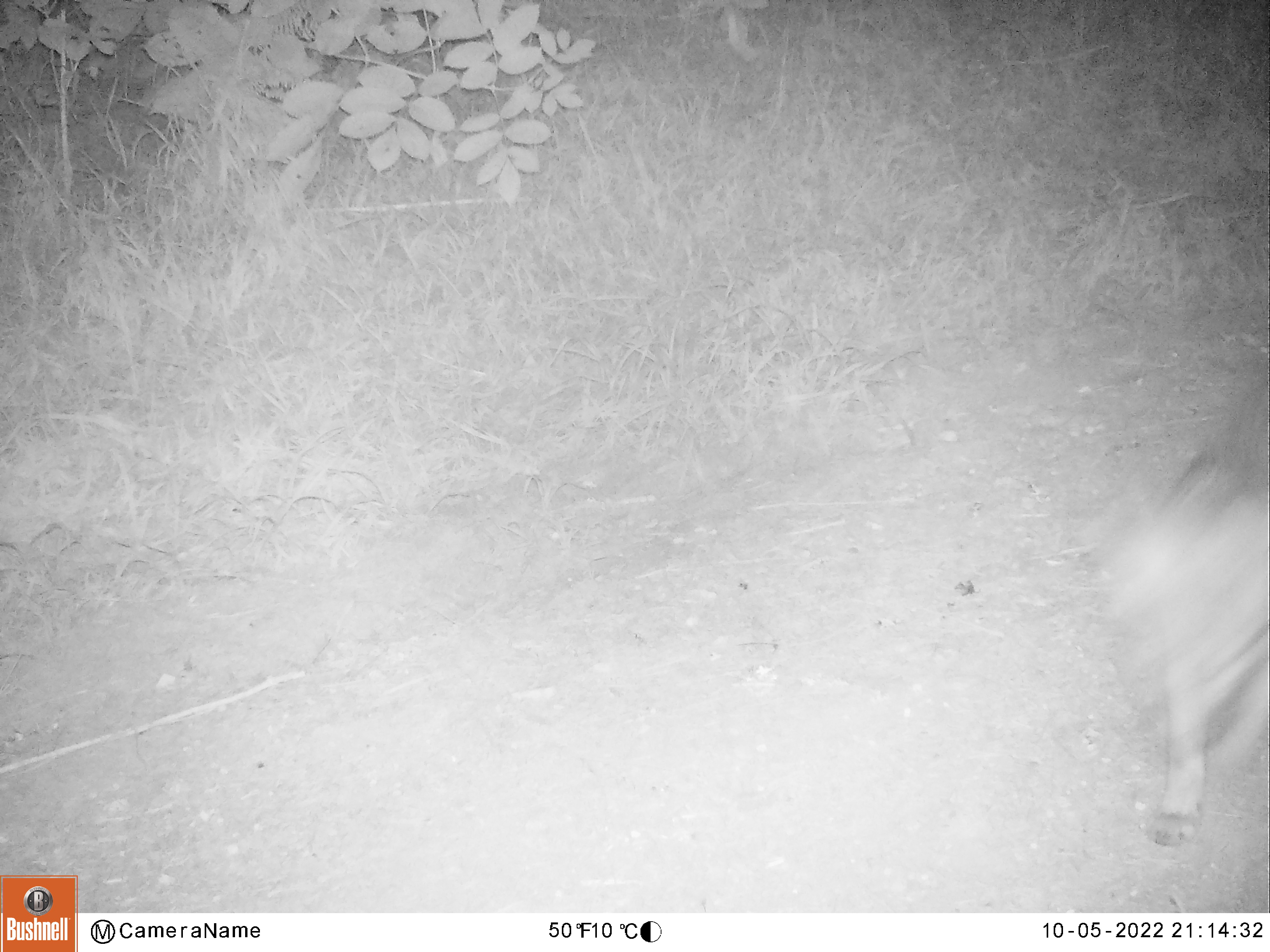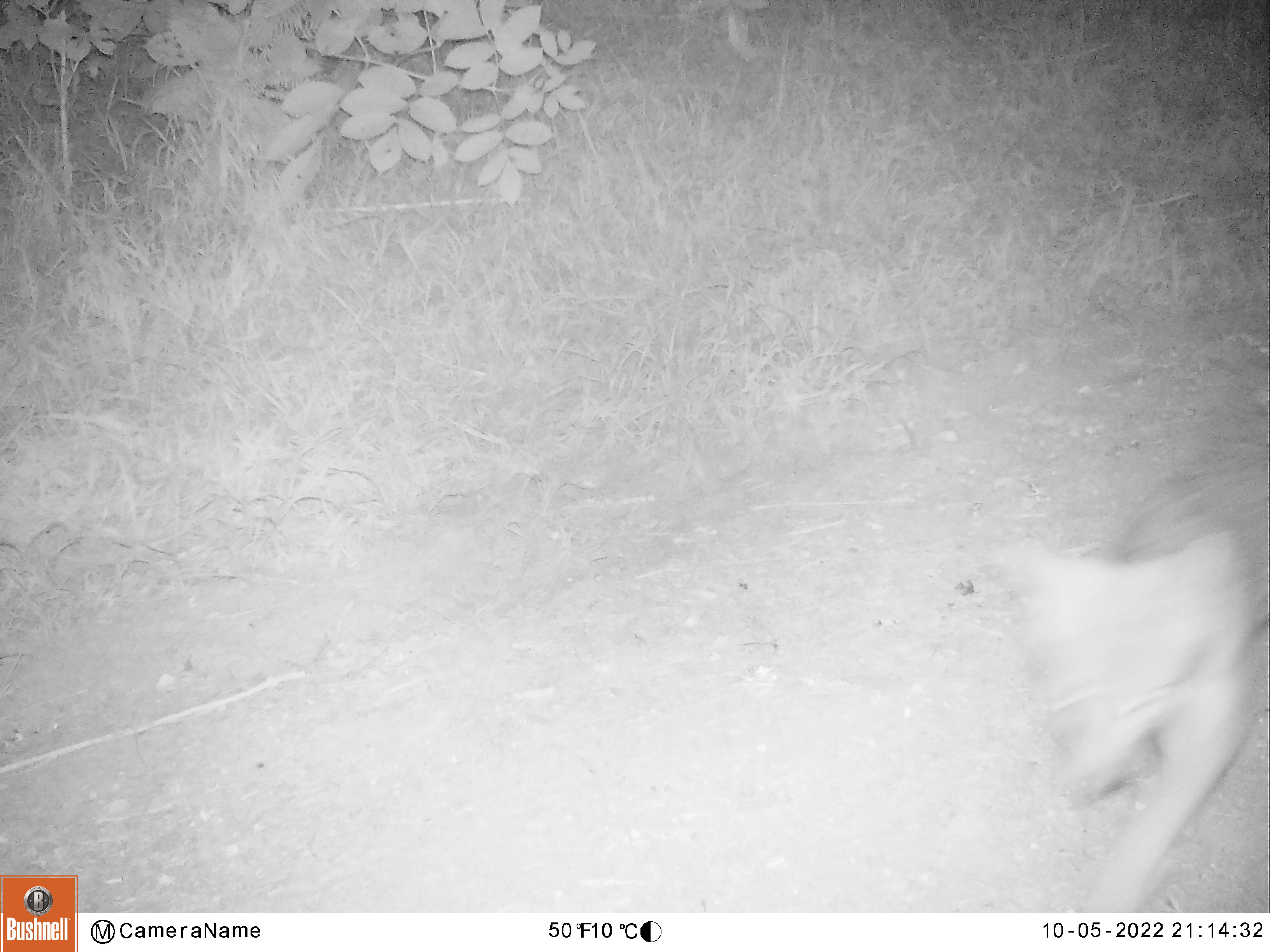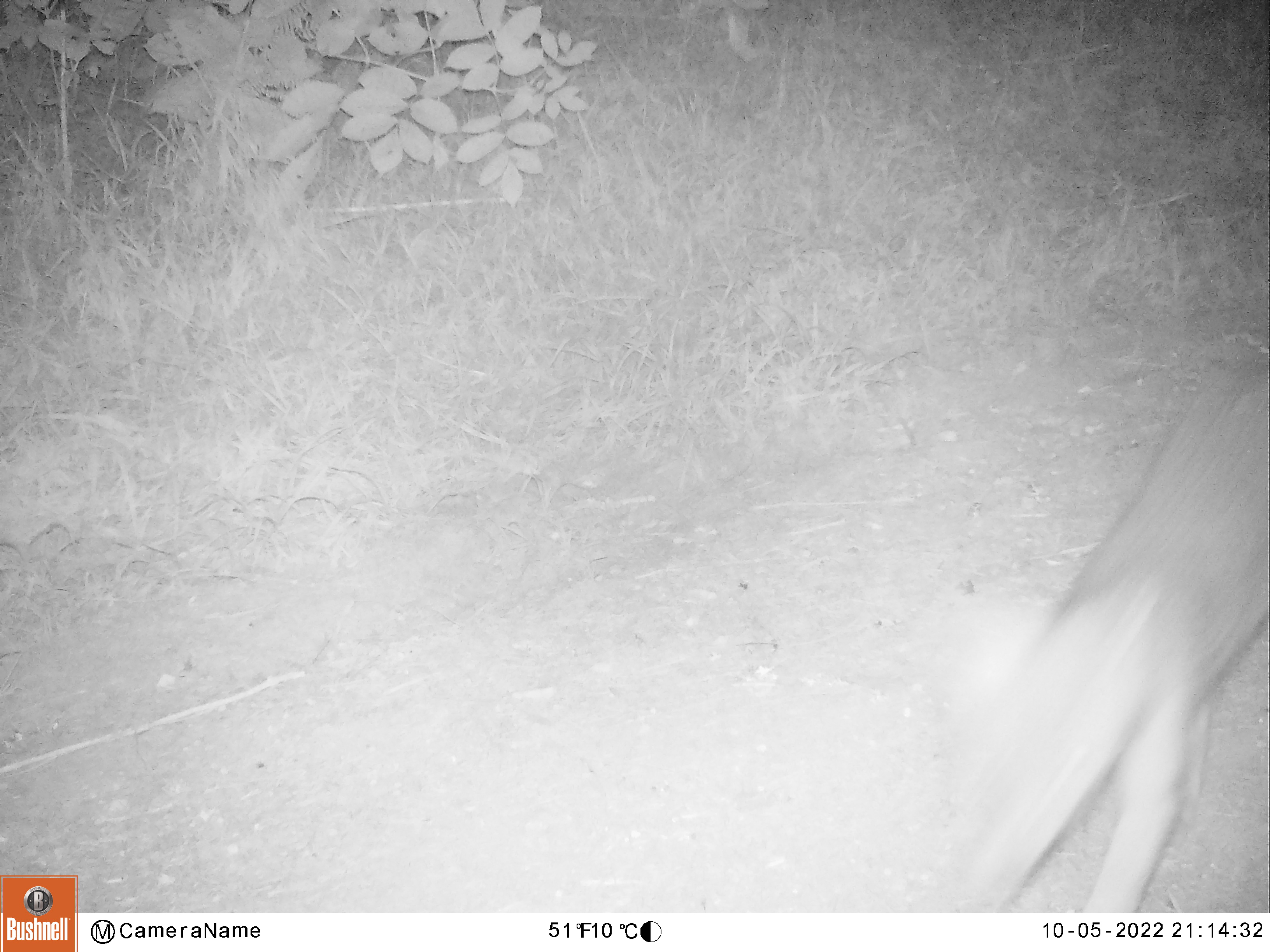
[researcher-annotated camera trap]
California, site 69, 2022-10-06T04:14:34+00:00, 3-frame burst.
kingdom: Animalia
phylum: Chordata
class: Mammalia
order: Carnivora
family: Canidae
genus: Urocyon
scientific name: Urocyon cinereoargenteus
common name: gray fox